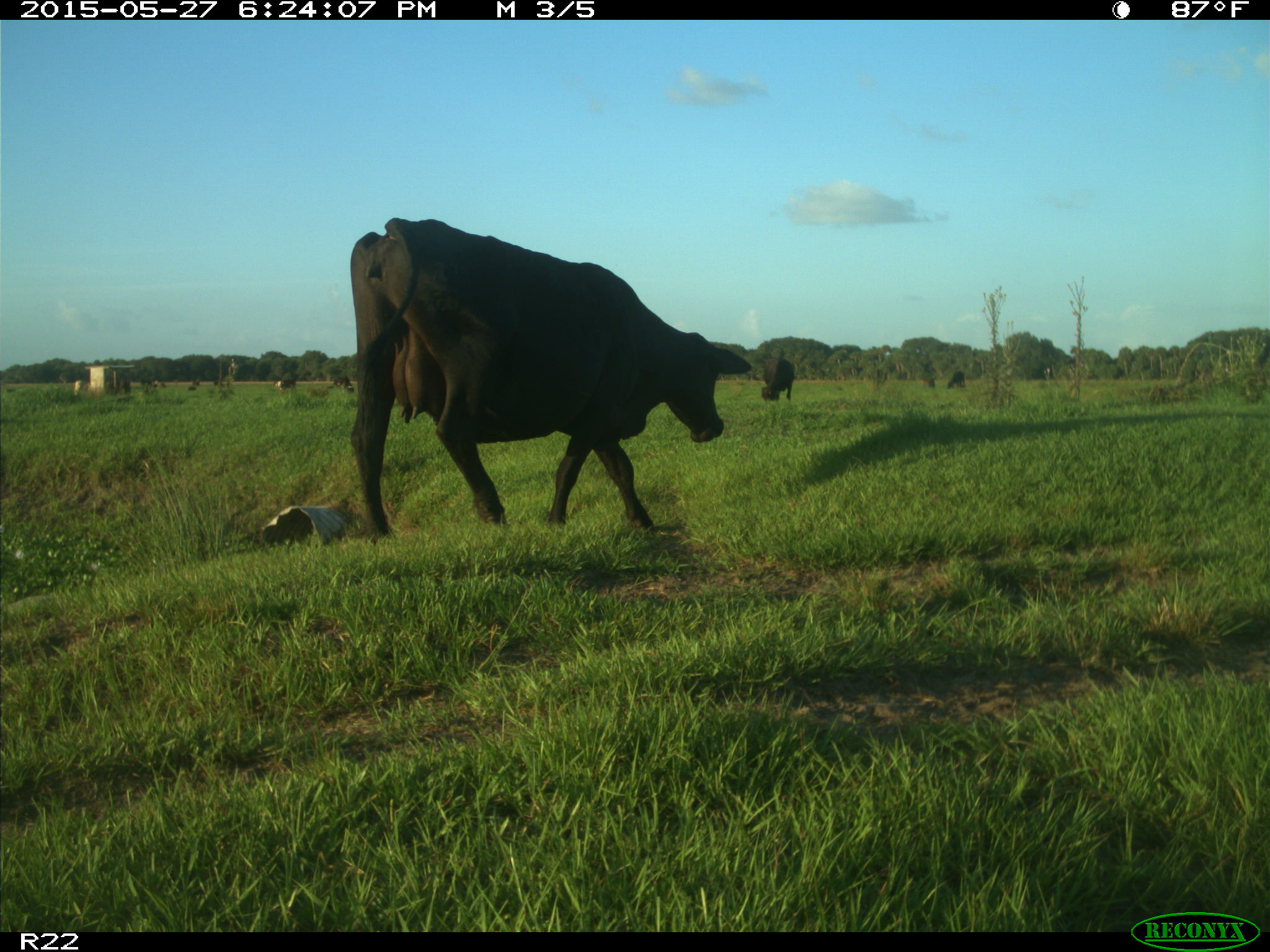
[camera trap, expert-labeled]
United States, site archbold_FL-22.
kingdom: Animalia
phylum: Chordata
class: Mammalia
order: Artiodactyla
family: Bovidae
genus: Bos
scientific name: Bos taurus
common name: domestic cow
Bos taurus (domestic cow).